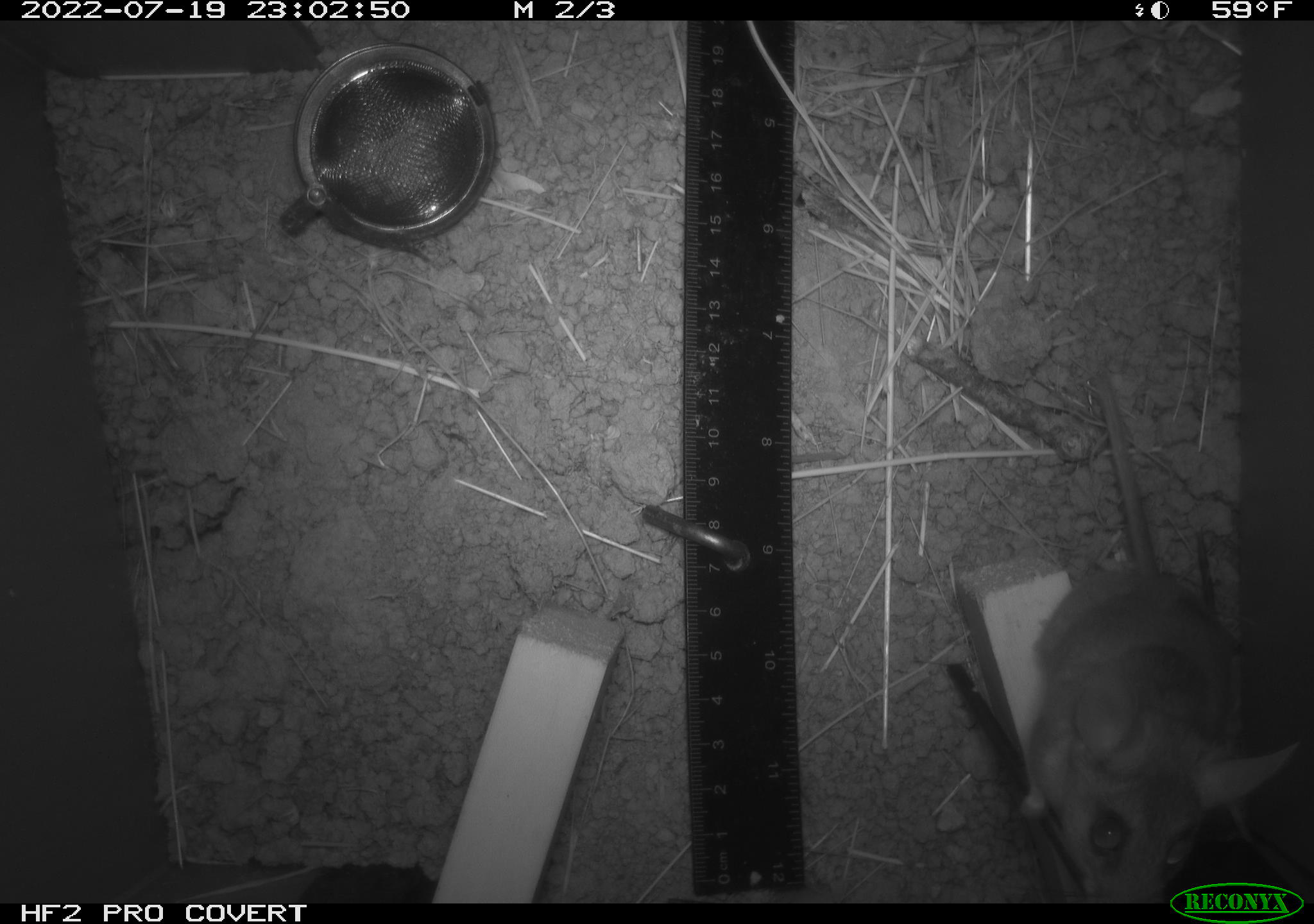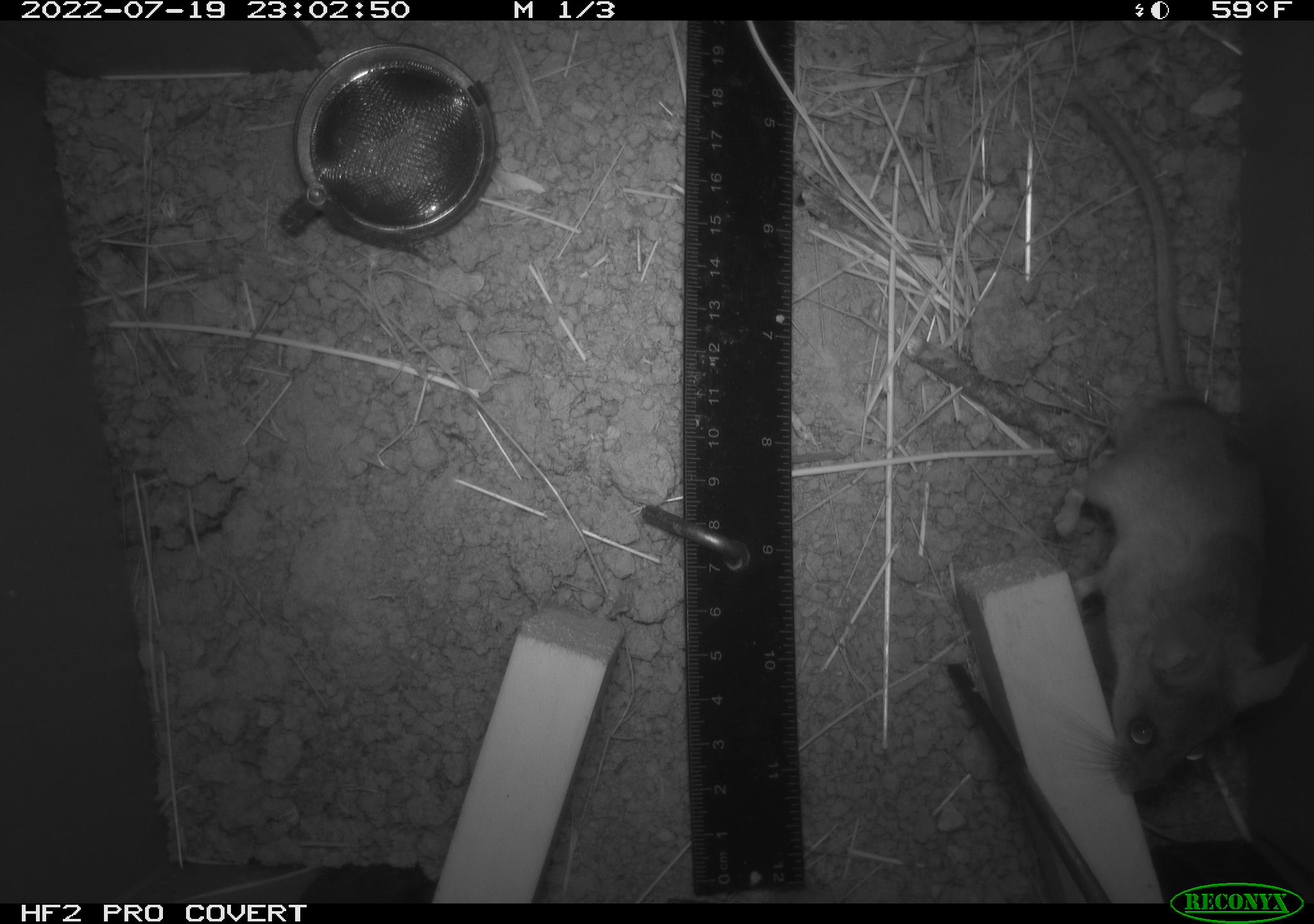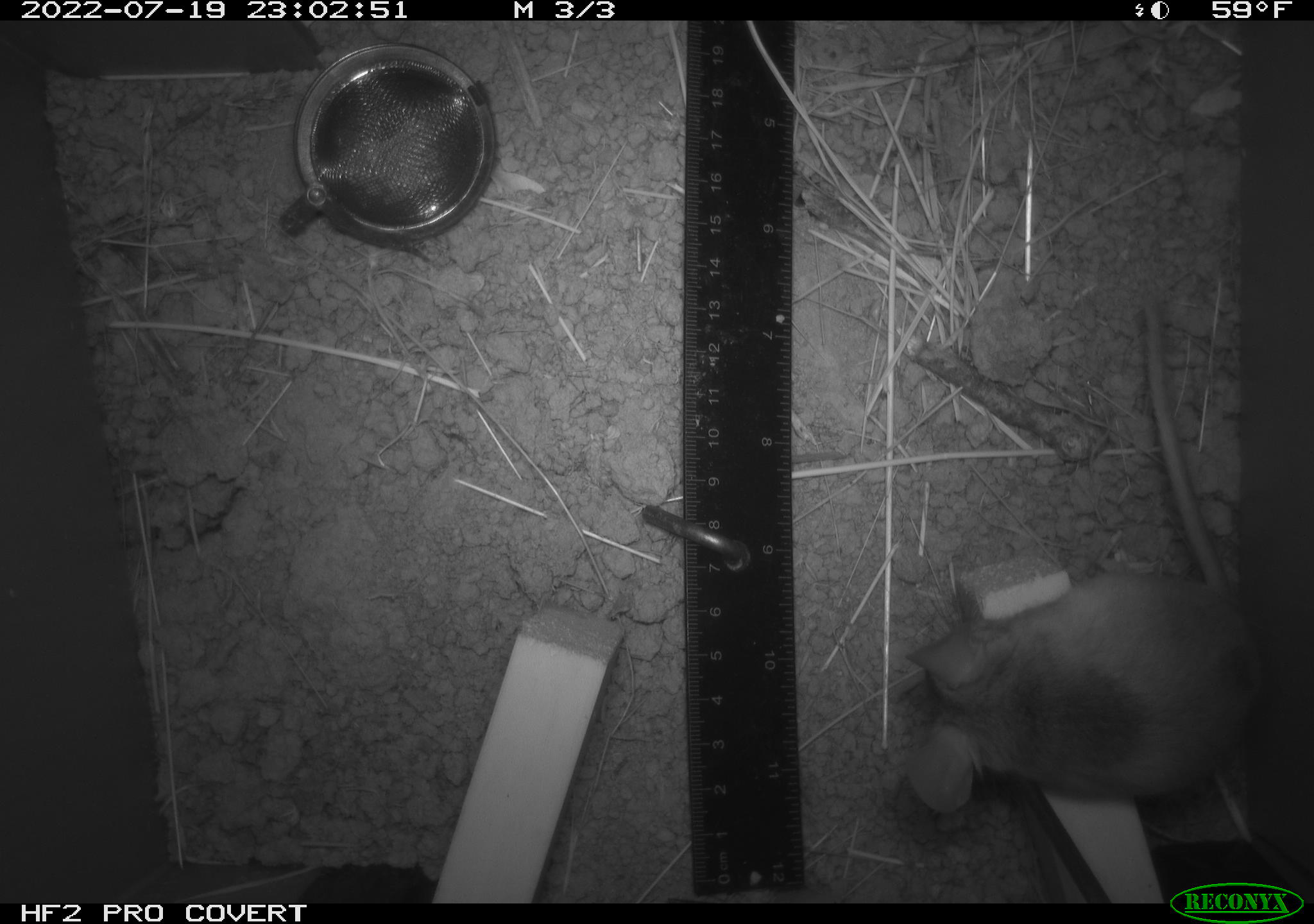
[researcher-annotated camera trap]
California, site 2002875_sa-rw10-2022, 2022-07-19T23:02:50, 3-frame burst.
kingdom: Animalia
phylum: Chordata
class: Mammalia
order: Rodentia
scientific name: Rodentia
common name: mouse species